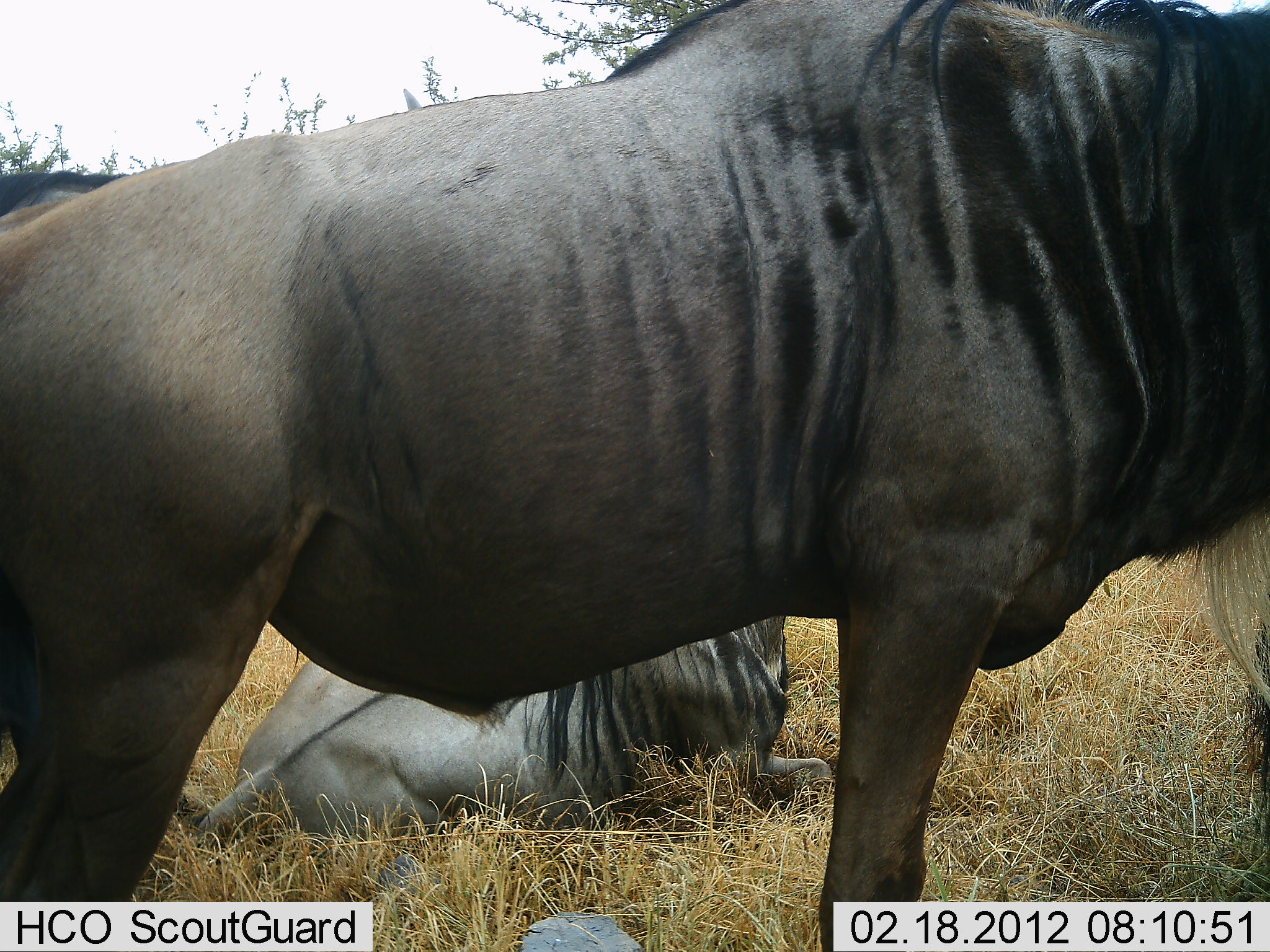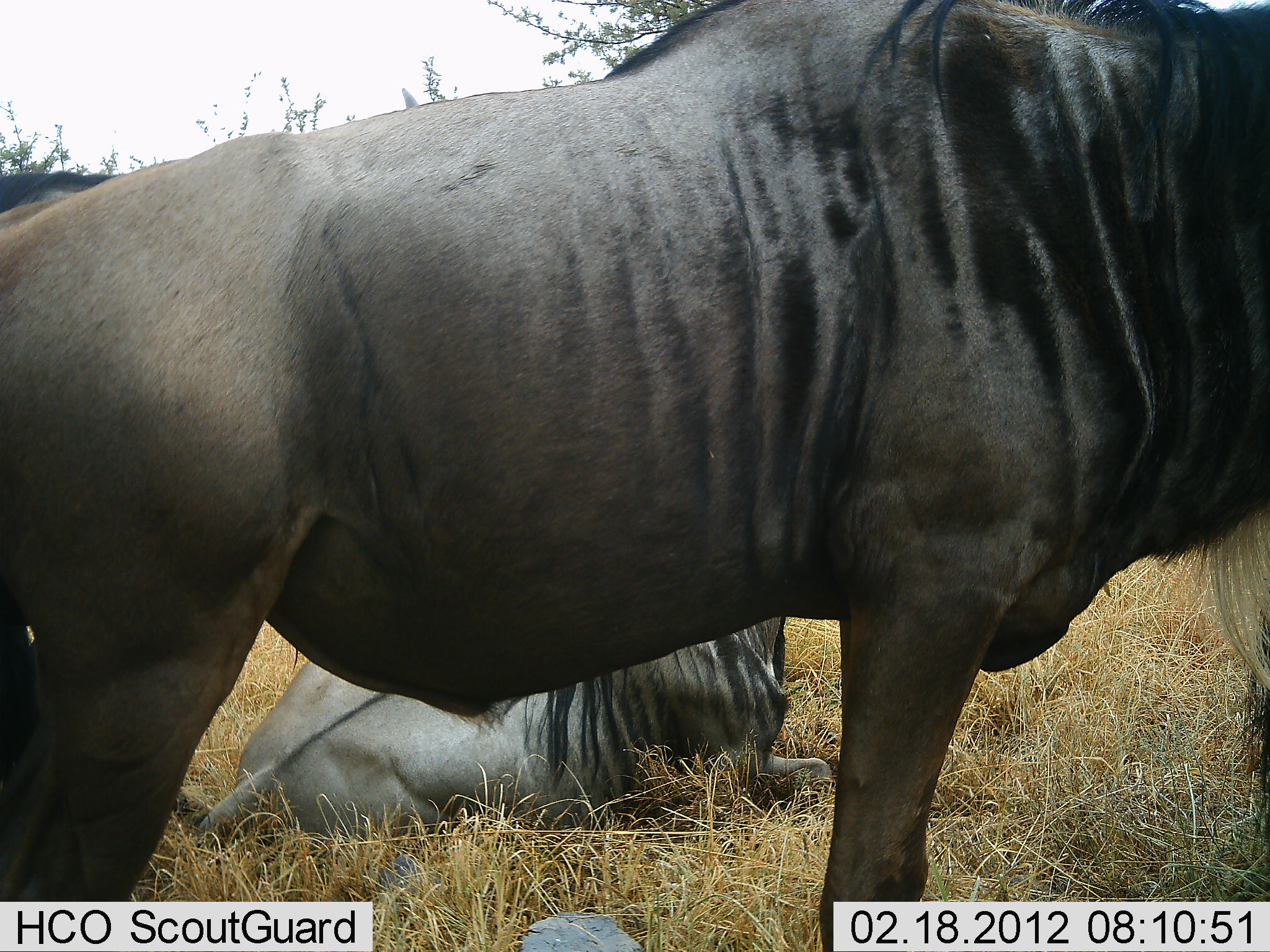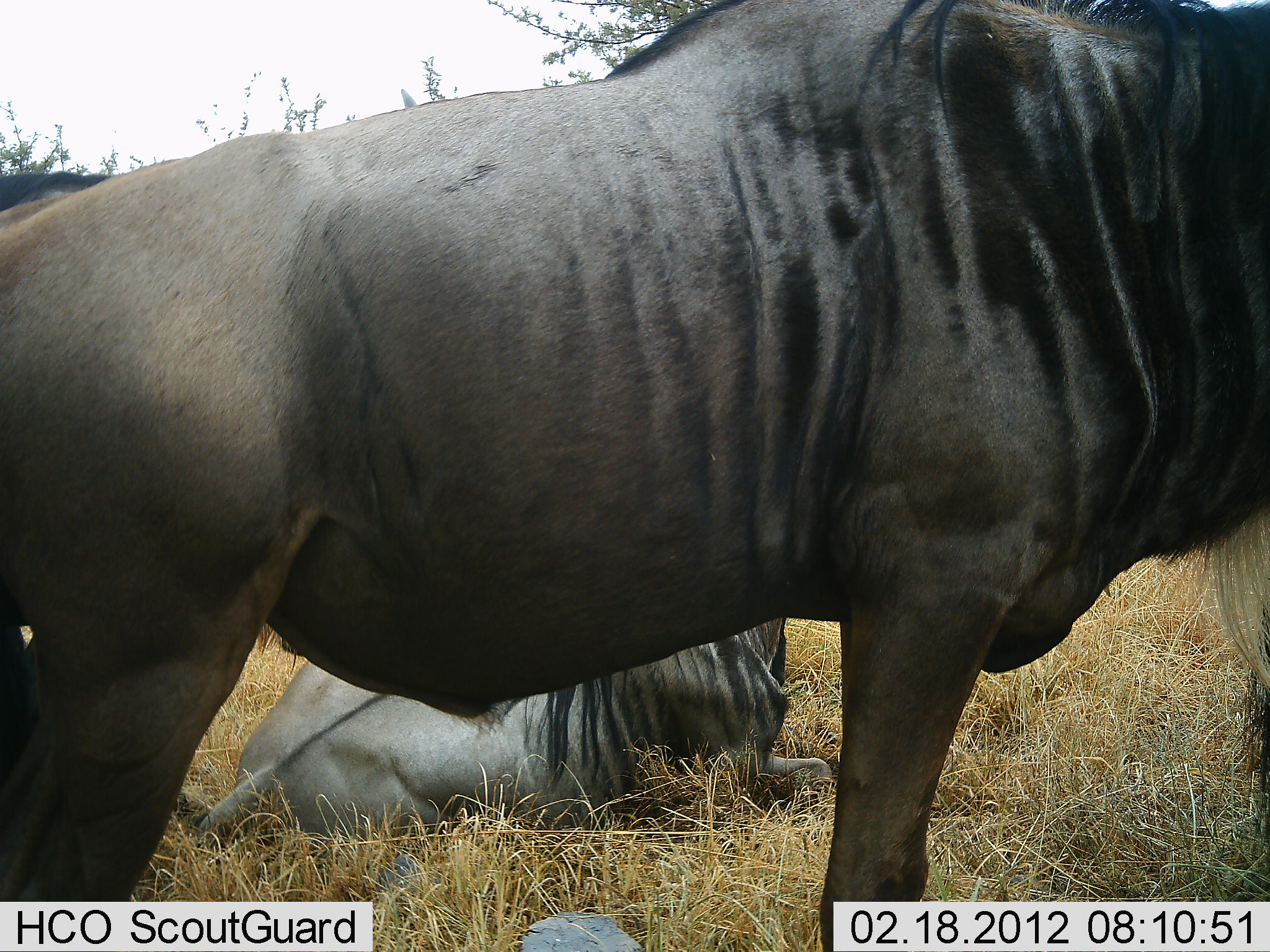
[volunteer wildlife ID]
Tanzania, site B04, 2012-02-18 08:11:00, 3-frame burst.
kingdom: Animalia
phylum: Chordata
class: Mammalia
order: Artiodactyla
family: Bovidae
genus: Connochaetes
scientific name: Connochaetes taurinus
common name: blue wildebeest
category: wildebeest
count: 2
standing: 93%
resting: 93%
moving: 0%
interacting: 0%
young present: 0%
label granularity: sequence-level